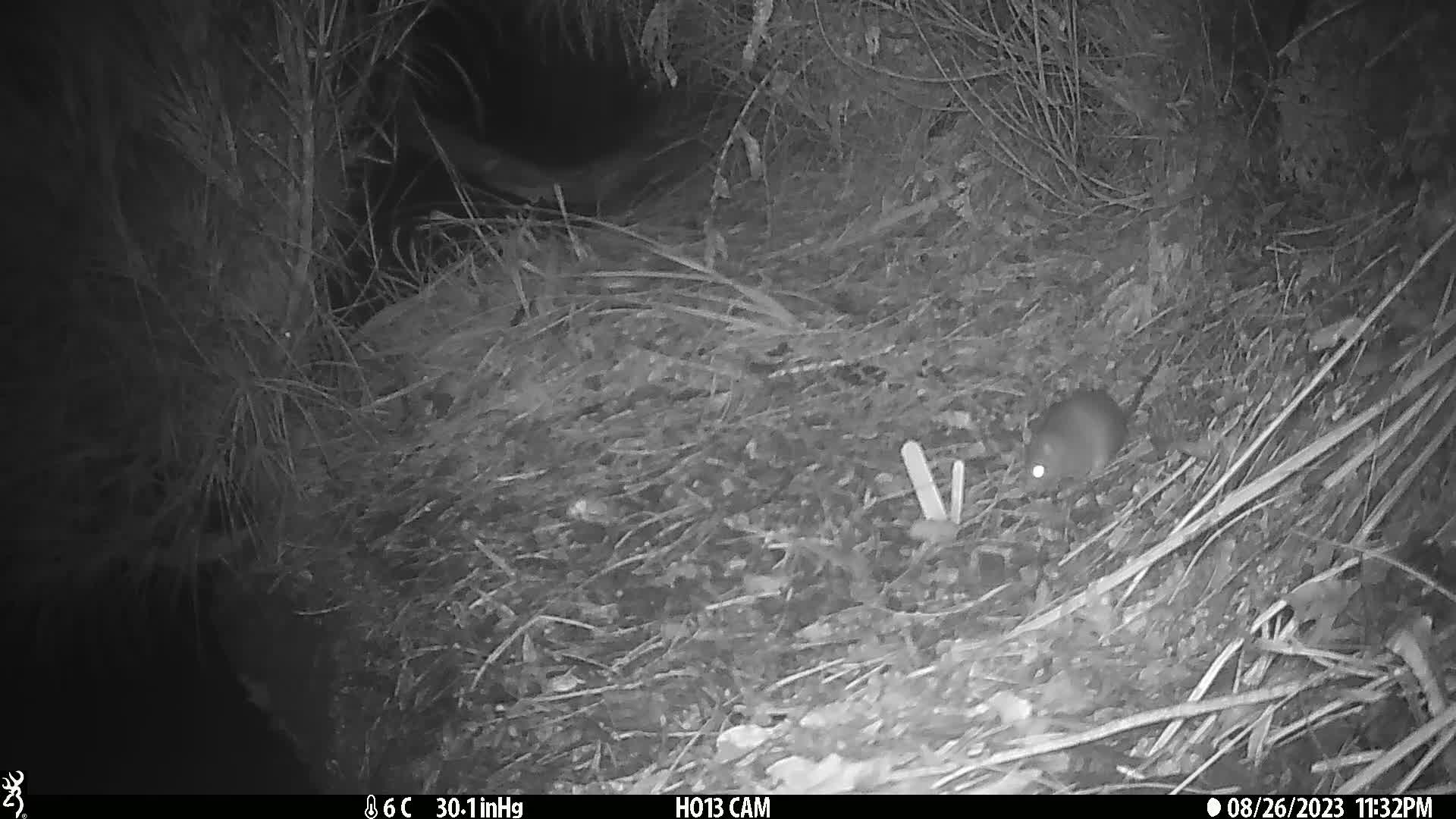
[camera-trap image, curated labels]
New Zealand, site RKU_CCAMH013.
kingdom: Animalia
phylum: Chordata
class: Mammalia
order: Rodentia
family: Muridae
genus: Rattus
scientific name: Rattus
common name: rat